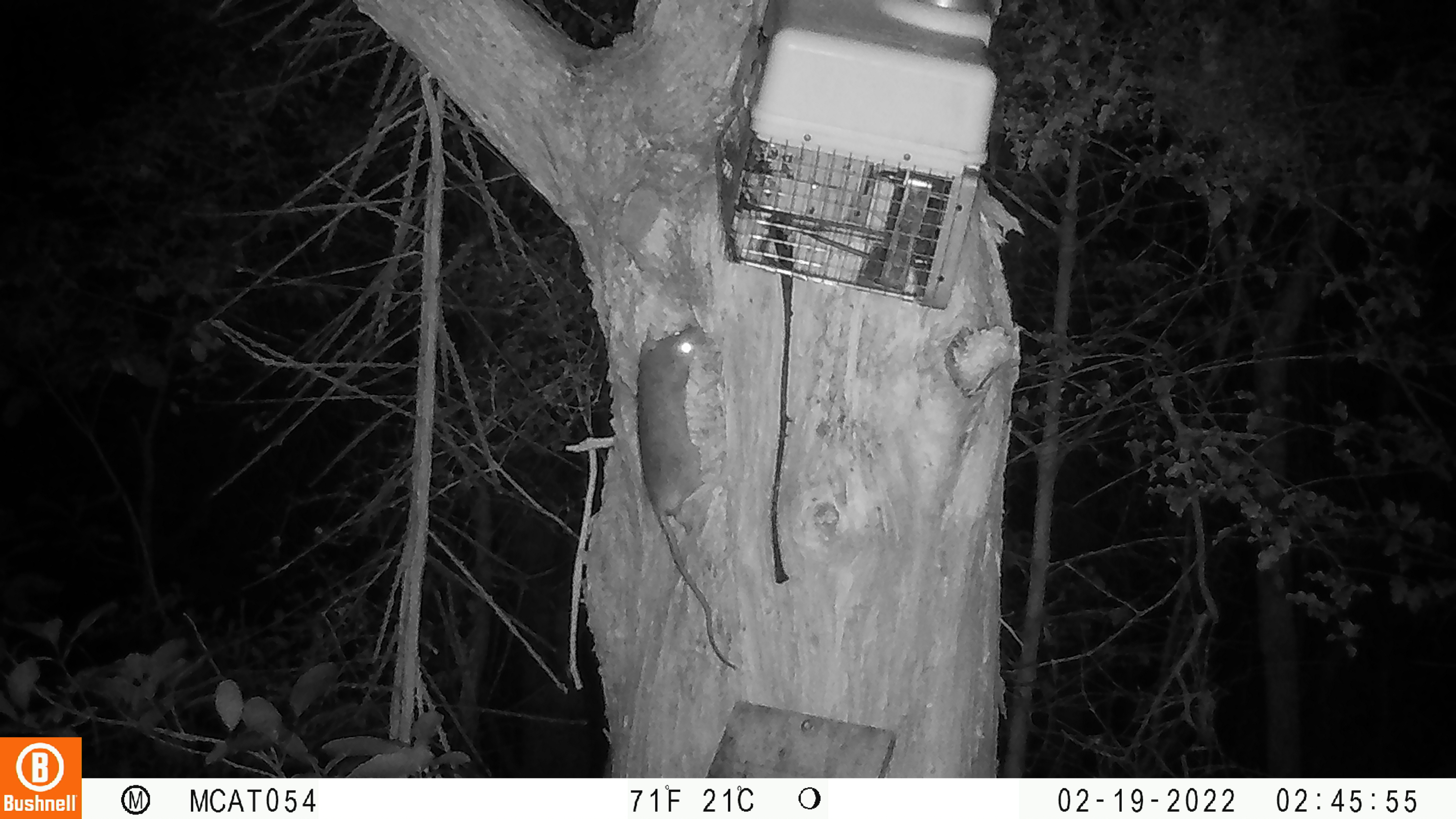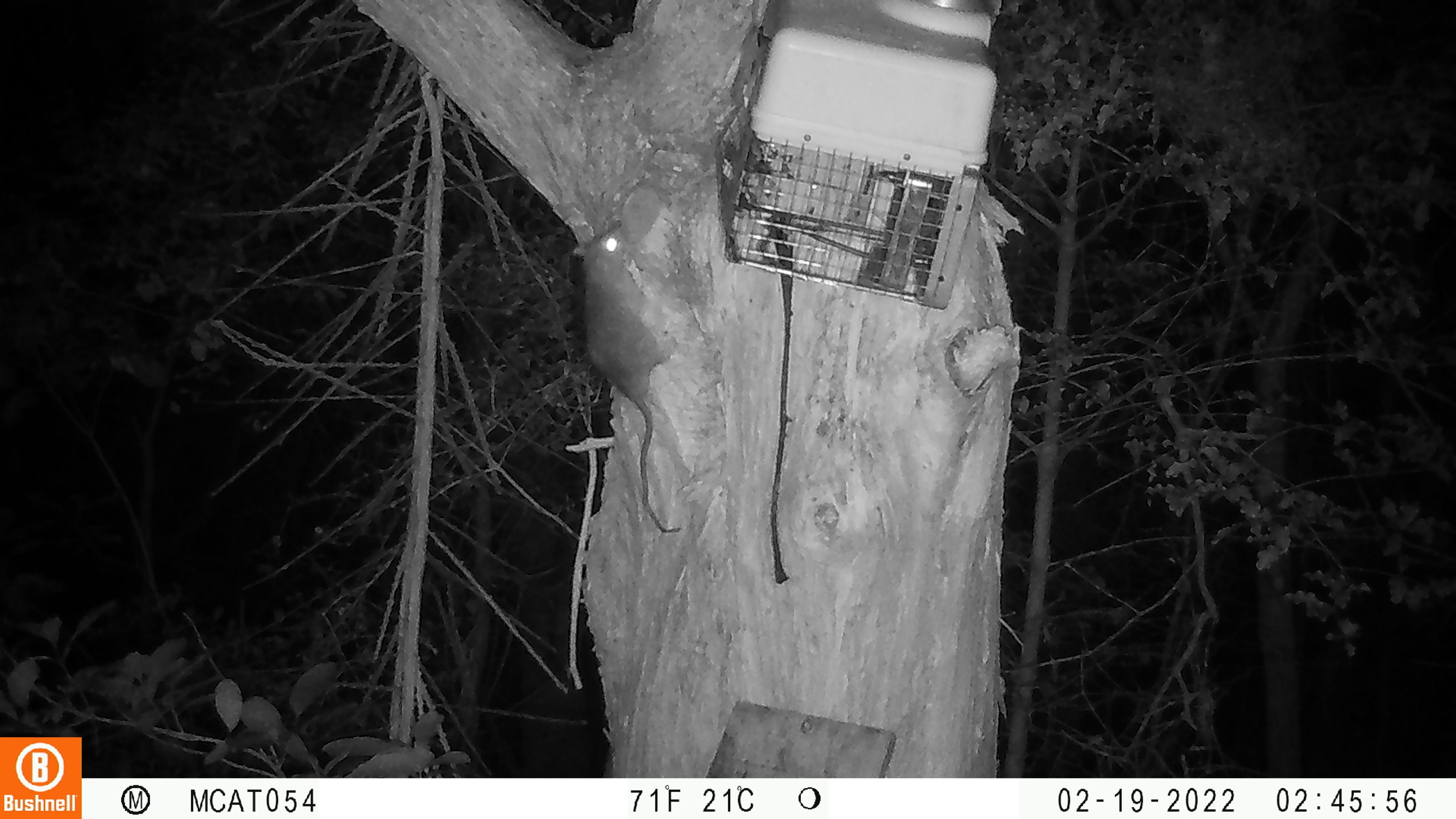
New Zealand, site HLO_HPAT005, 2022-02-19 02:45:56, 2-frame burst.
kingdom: Animalia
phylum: Chordata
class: Mammalia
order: Rodentia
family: Muridae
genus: Rattus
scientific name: Rattus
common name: rat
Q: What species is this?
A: Rat (Rattus).